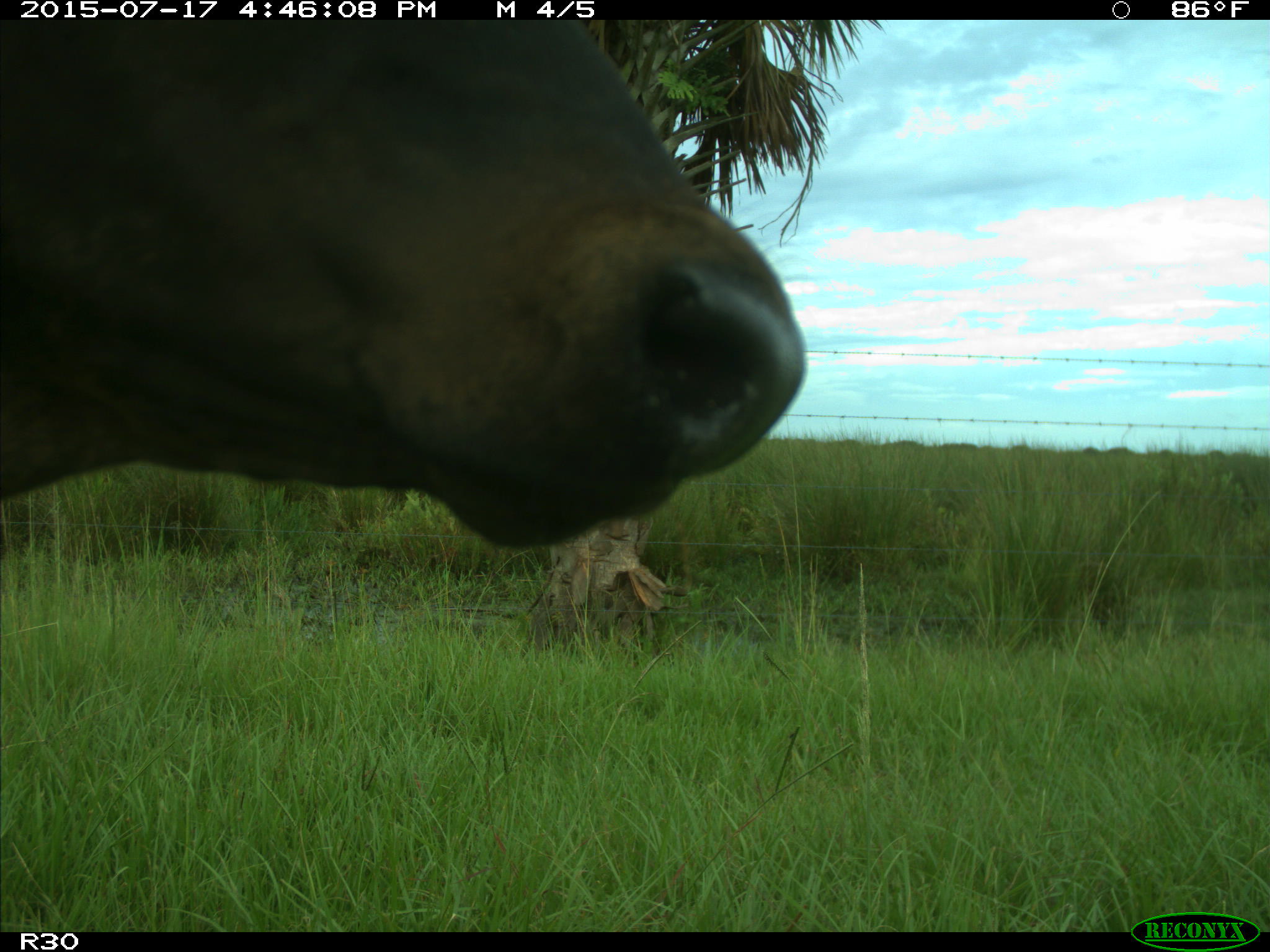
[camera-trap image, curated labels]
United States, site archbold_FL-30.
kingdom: Animalia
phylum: Chordata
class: Mammalia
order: Artiodactyla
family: Bovidae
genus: Bos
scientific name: Bos taurus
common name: domestic cow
Bos taurus (domestic cow).